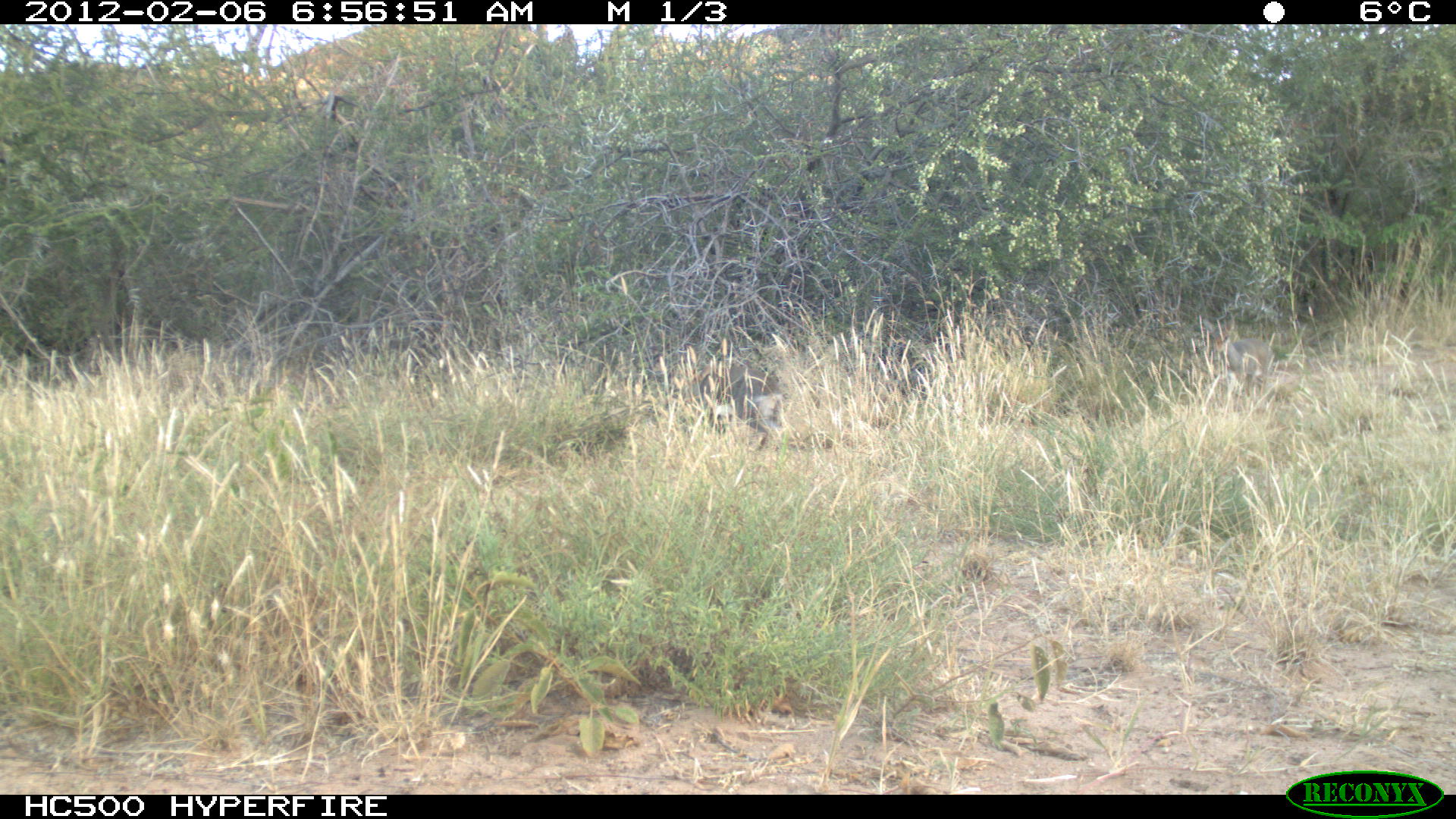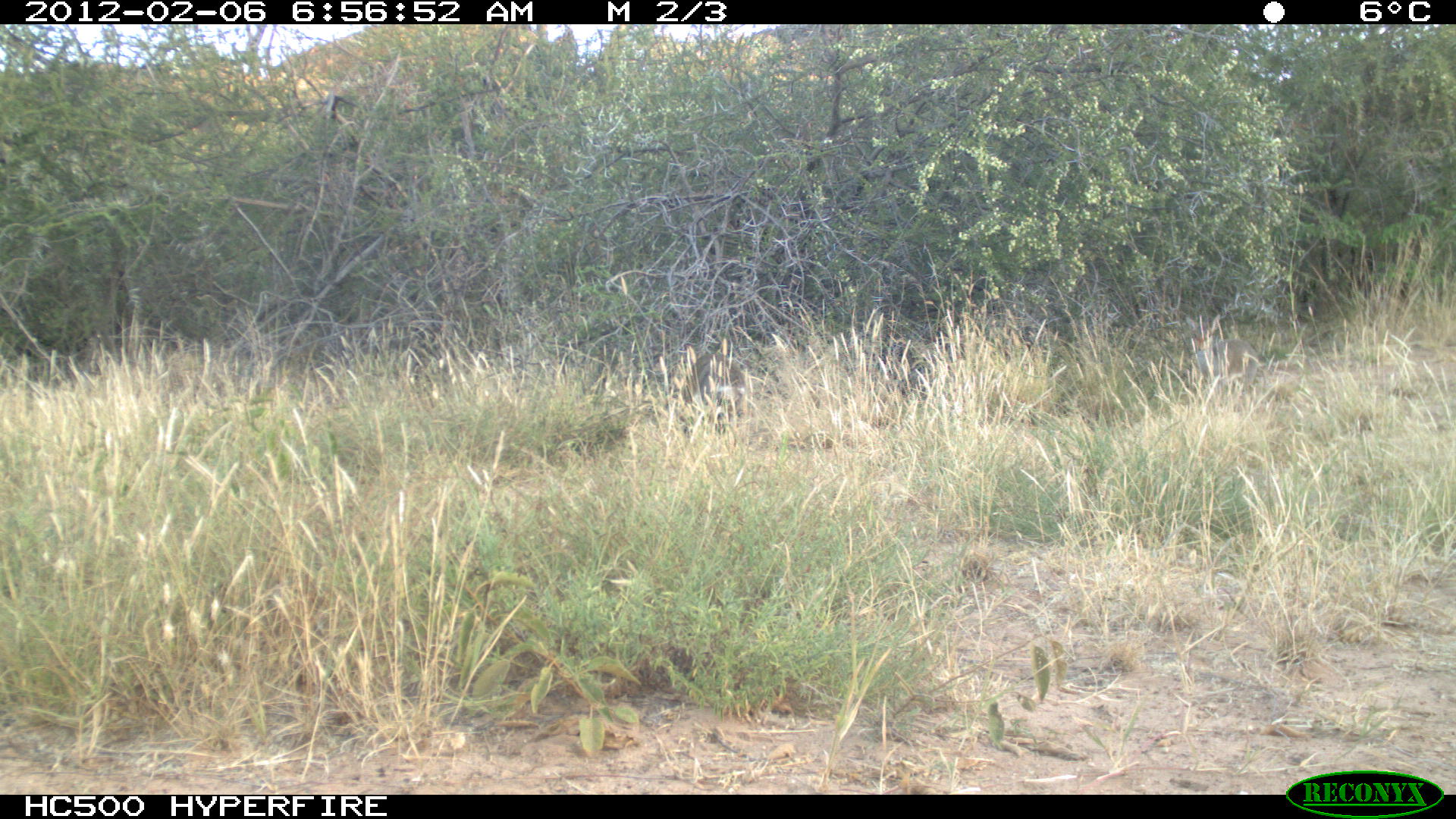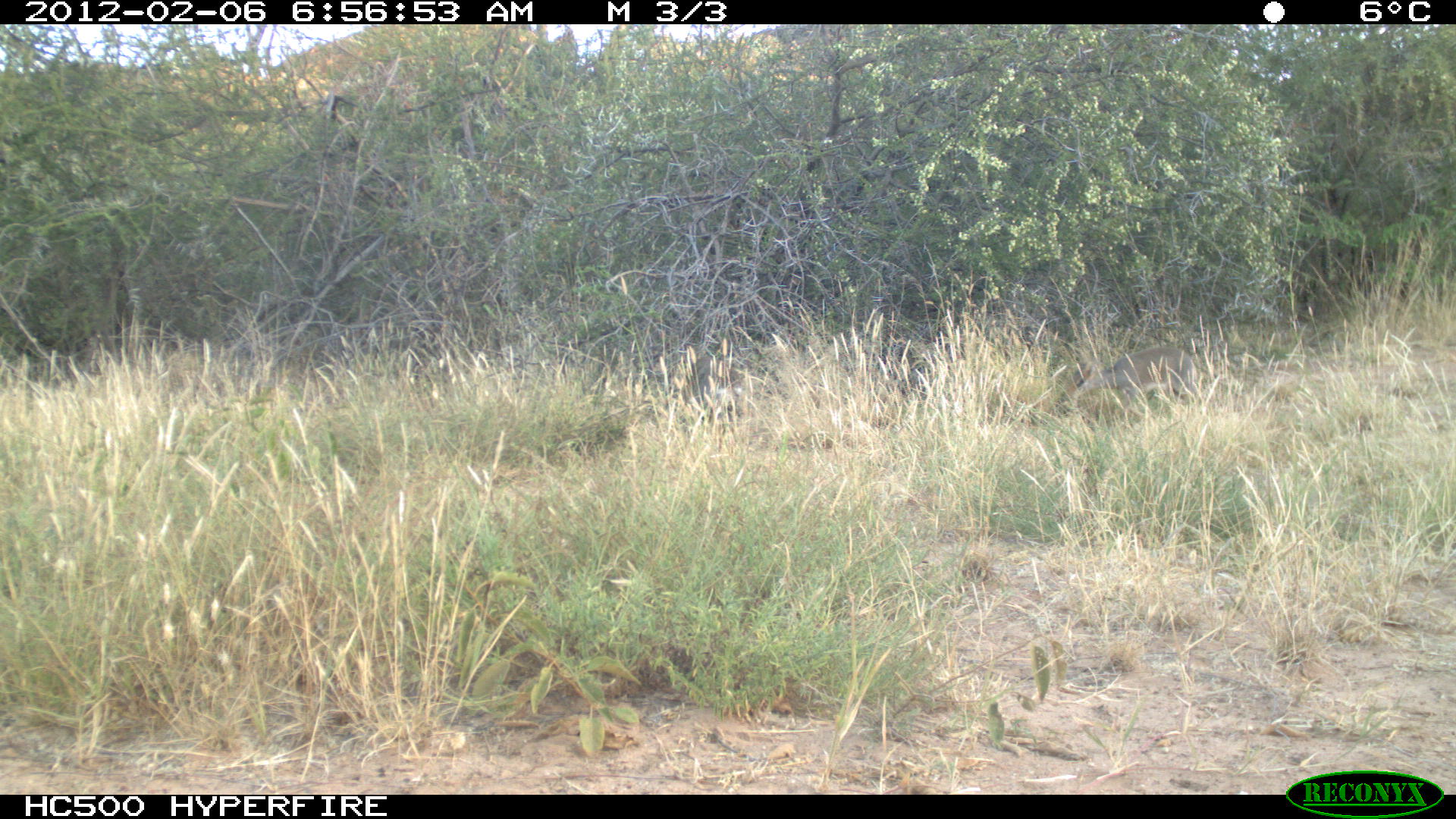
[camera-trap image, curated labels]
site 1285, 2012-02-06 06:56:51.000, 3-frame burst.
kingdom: Animalia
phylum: Chordata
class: Mammalia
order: Artiodactyla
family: Bovidae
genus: Madoqua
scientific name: Madoqua guentheri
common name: günther's dik-dik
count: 2